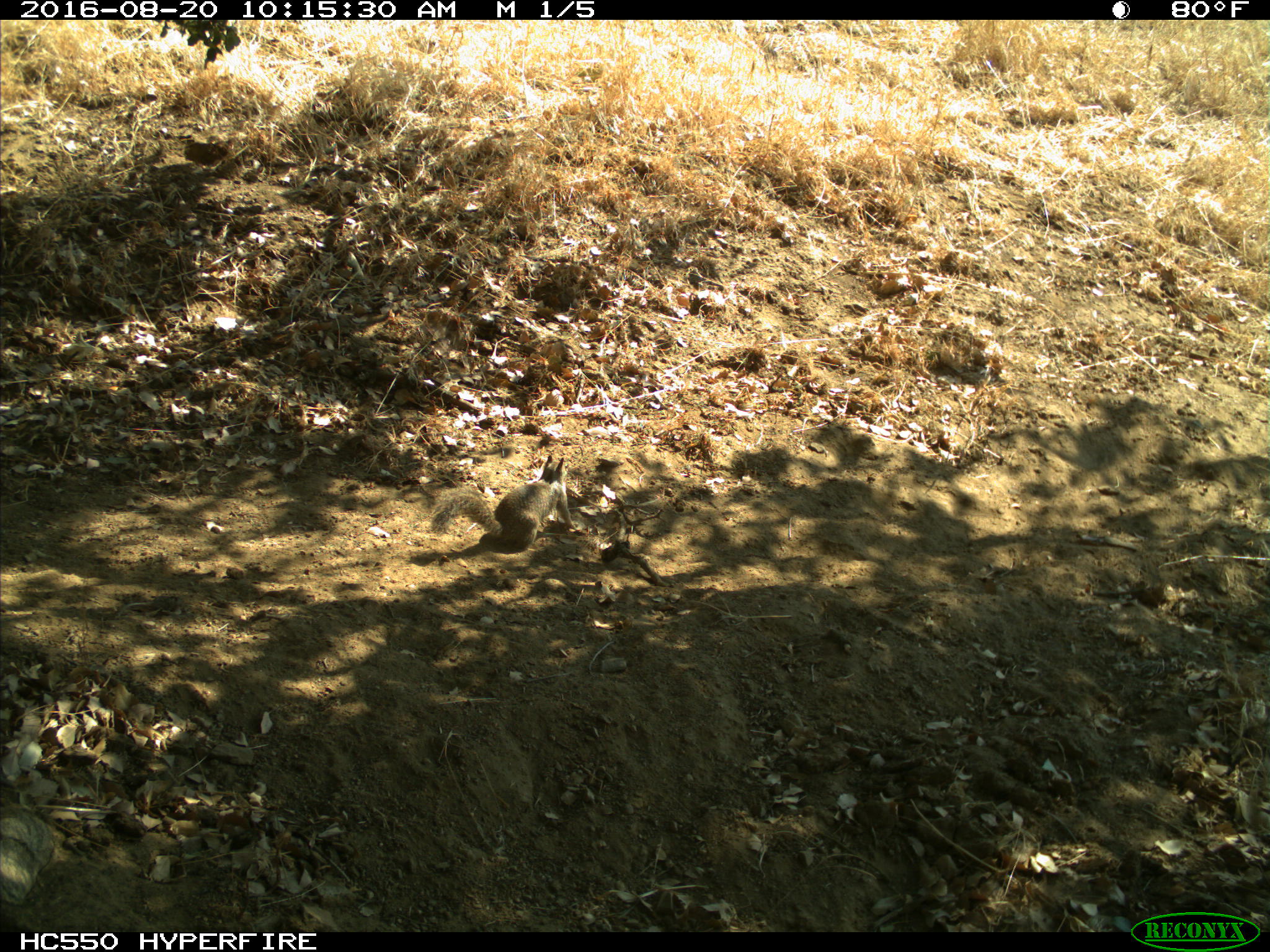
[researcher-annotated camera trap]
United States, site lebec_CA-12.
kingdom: Animalia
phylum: Chordata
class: Mammalia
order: Rodentia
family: Sciuridae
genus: Otospermophilus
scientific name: Otospermophilus beecheyi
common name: california ground squirrel